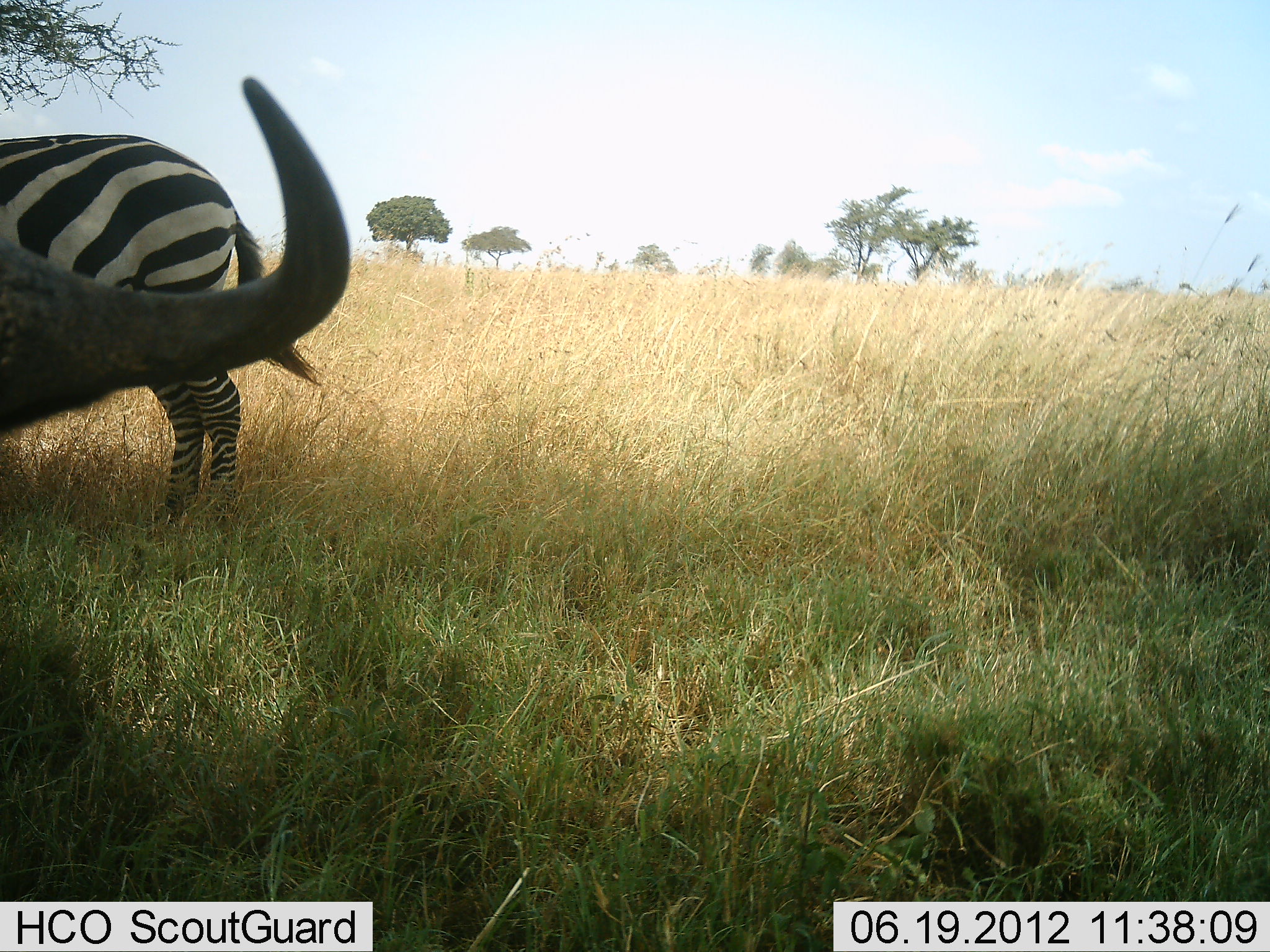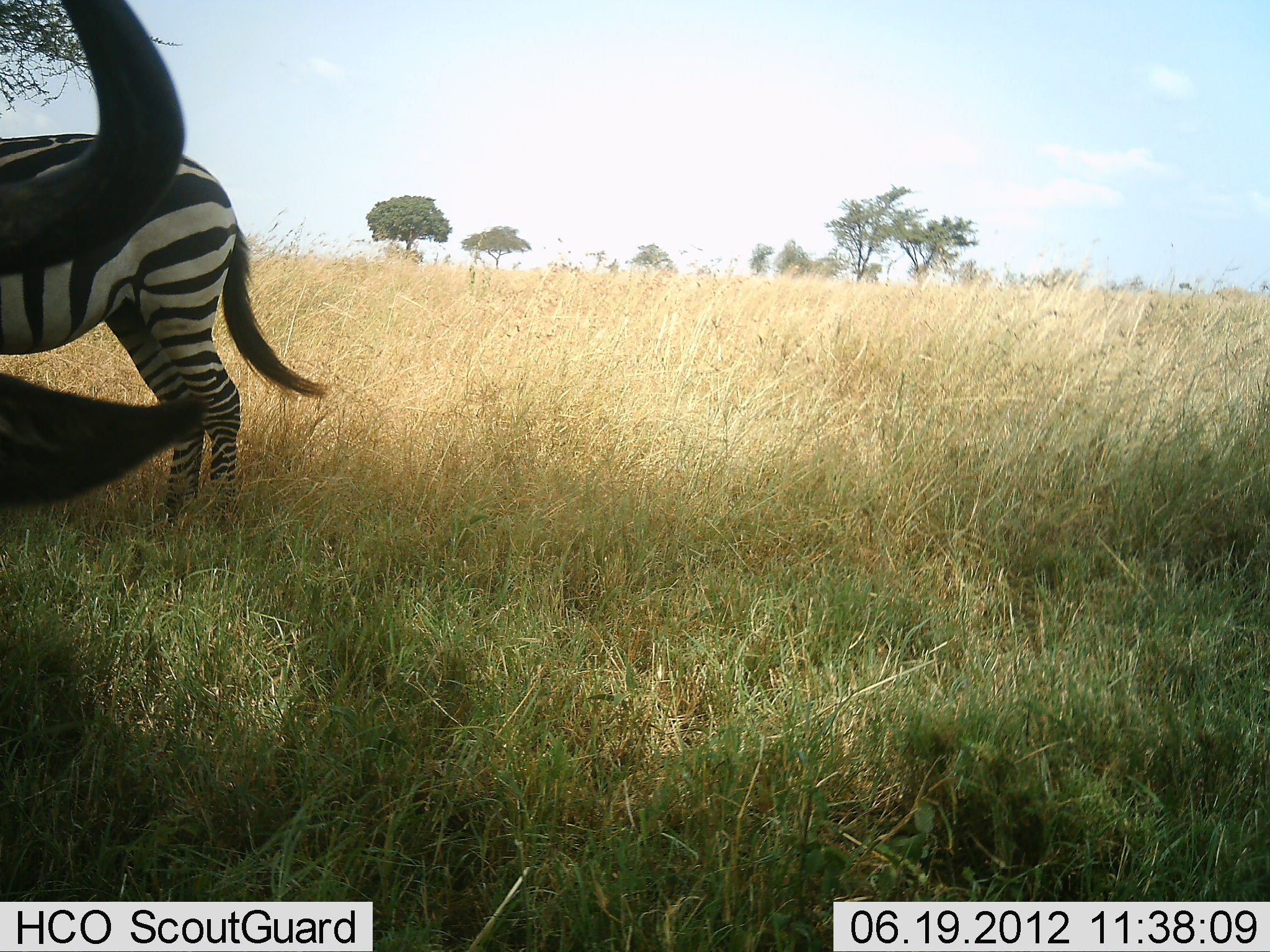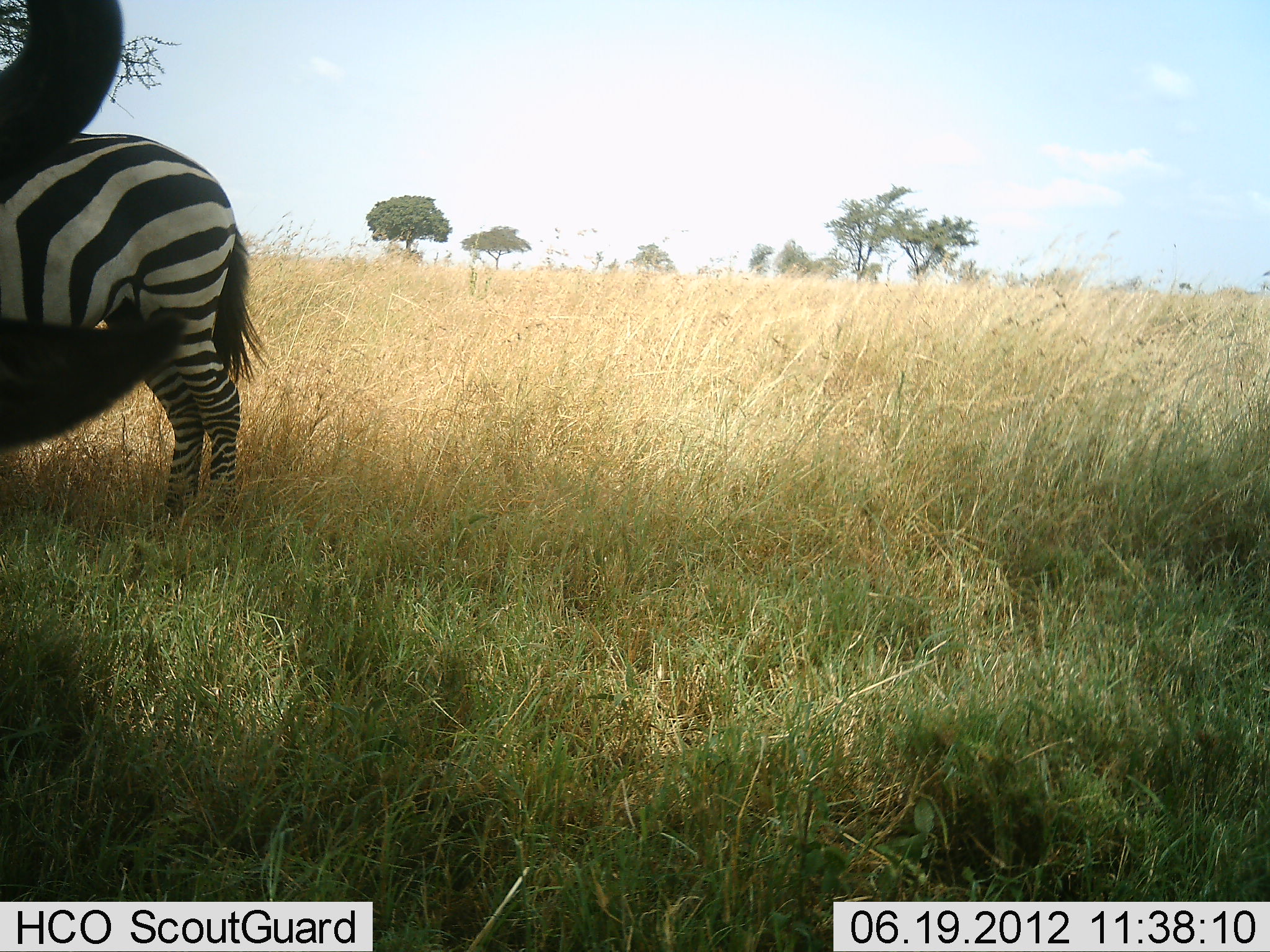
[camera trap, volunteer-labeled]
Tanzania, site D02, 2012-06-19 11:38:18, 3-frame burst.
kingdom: Animalia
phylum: Chordata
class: Mammalia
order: Artiodactyla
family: Bovidae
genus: Connochaetes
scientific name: Connochaetes taurinus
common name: blue wildebeest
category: wildebeest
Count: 1.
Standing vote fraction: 80%.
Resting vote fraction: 10%.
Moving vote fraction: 10%.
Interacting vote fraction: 0%.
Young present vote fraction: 0%.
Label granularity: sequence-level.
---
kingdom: Animalia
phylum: Chordata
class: Mammalia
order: Perissodactyla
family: Equidae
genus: Equus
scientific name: Equus quagga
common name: plains zebra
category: zebra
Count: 1.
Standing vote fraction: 100%.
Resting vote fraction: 0%.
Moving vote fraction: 0%.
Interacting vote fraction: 0%.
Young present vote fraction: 0%.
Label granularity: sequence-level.